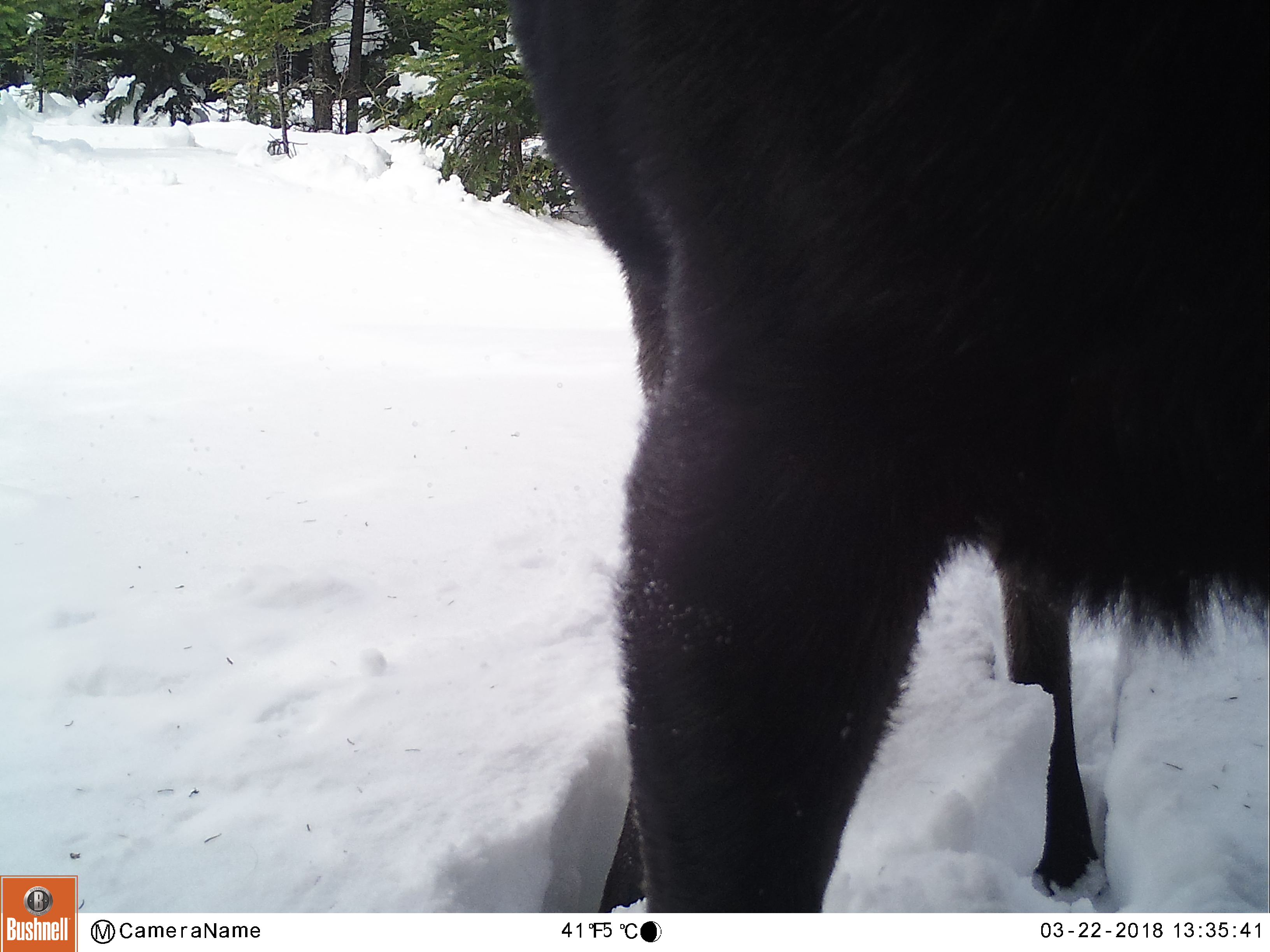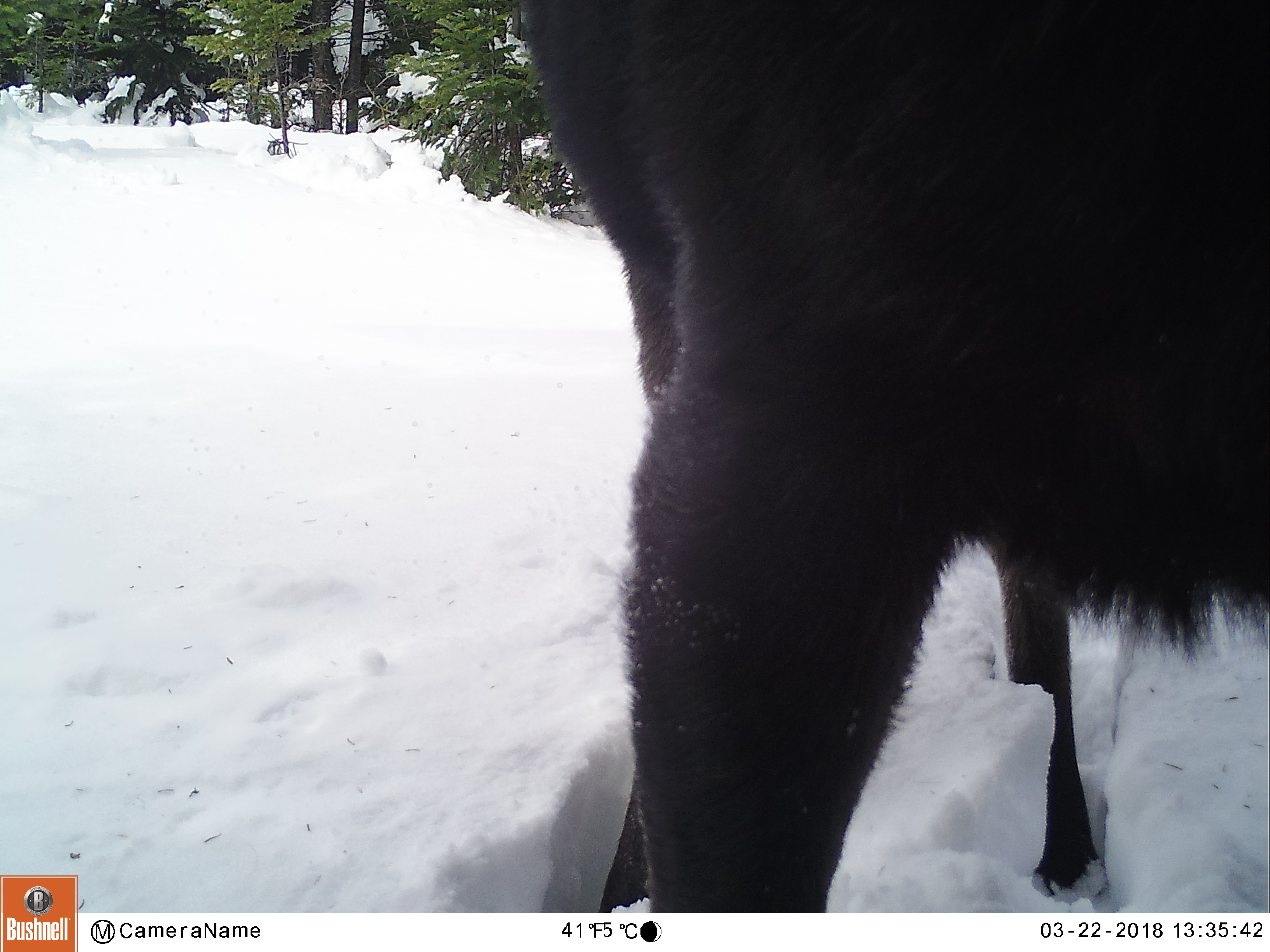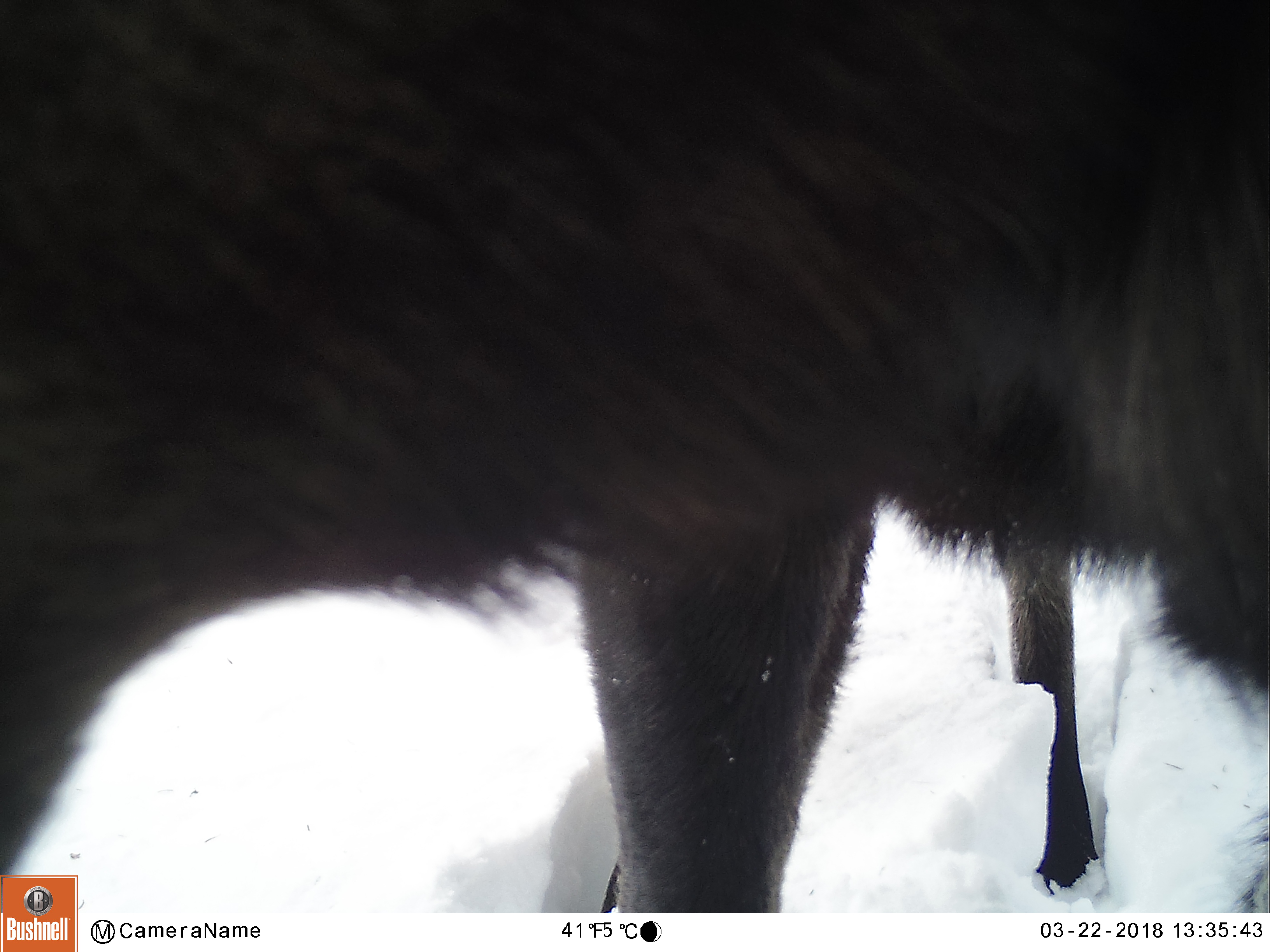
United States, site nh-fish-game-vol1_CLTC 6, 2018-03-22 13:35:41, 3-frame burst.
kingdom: Animalia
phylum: Chordata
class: Mammalia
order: Artiodactyla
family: Cervidae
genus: Alces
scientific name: Alces alces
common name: moose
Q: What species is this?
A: Moose (Alces alces).